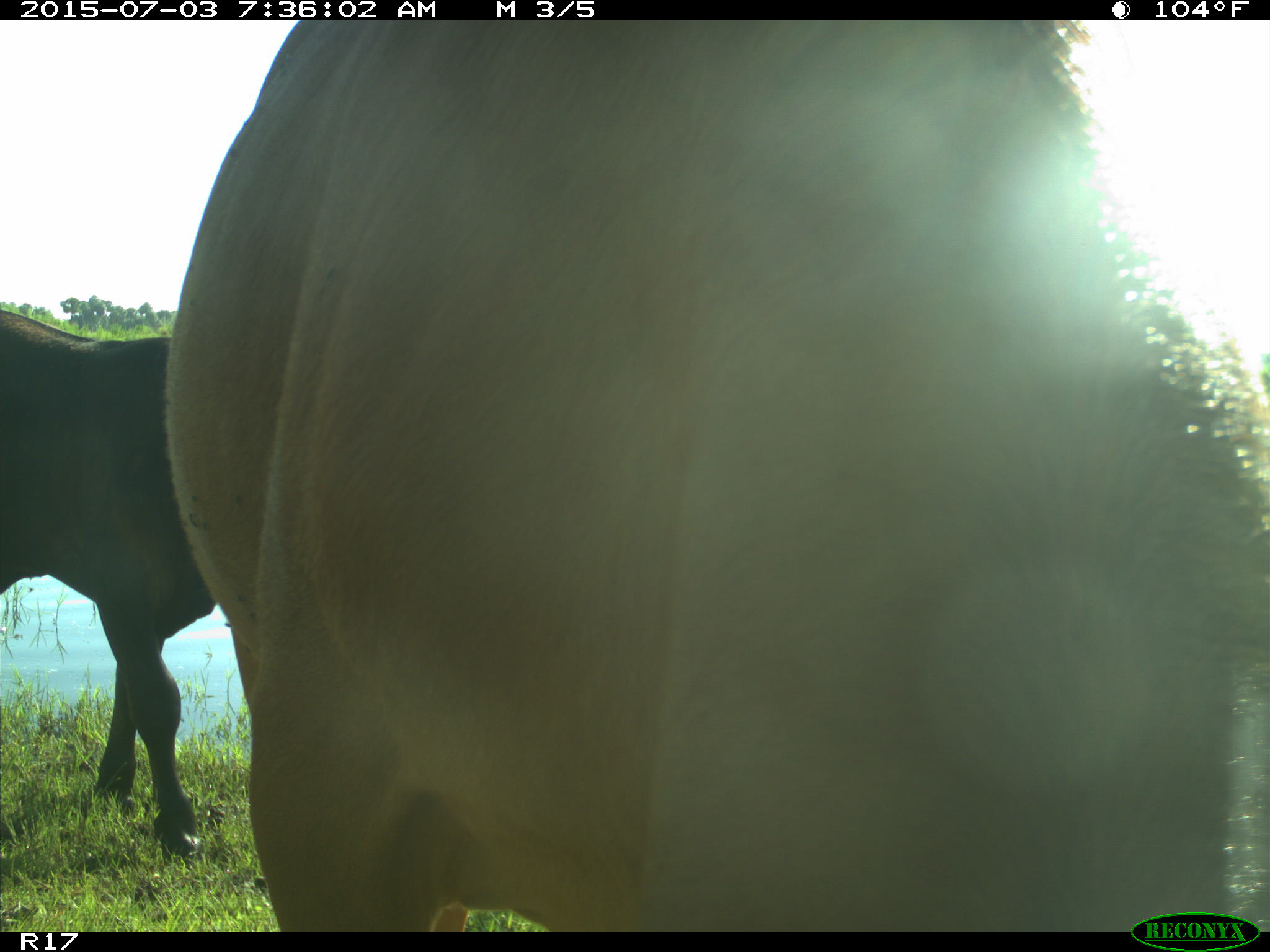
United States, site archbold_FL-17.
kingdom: Animalia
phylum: Chordata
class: Mammalia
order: Artiodactyla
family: Bovidae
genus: Bos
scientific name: Bos taurus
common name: domestic cow